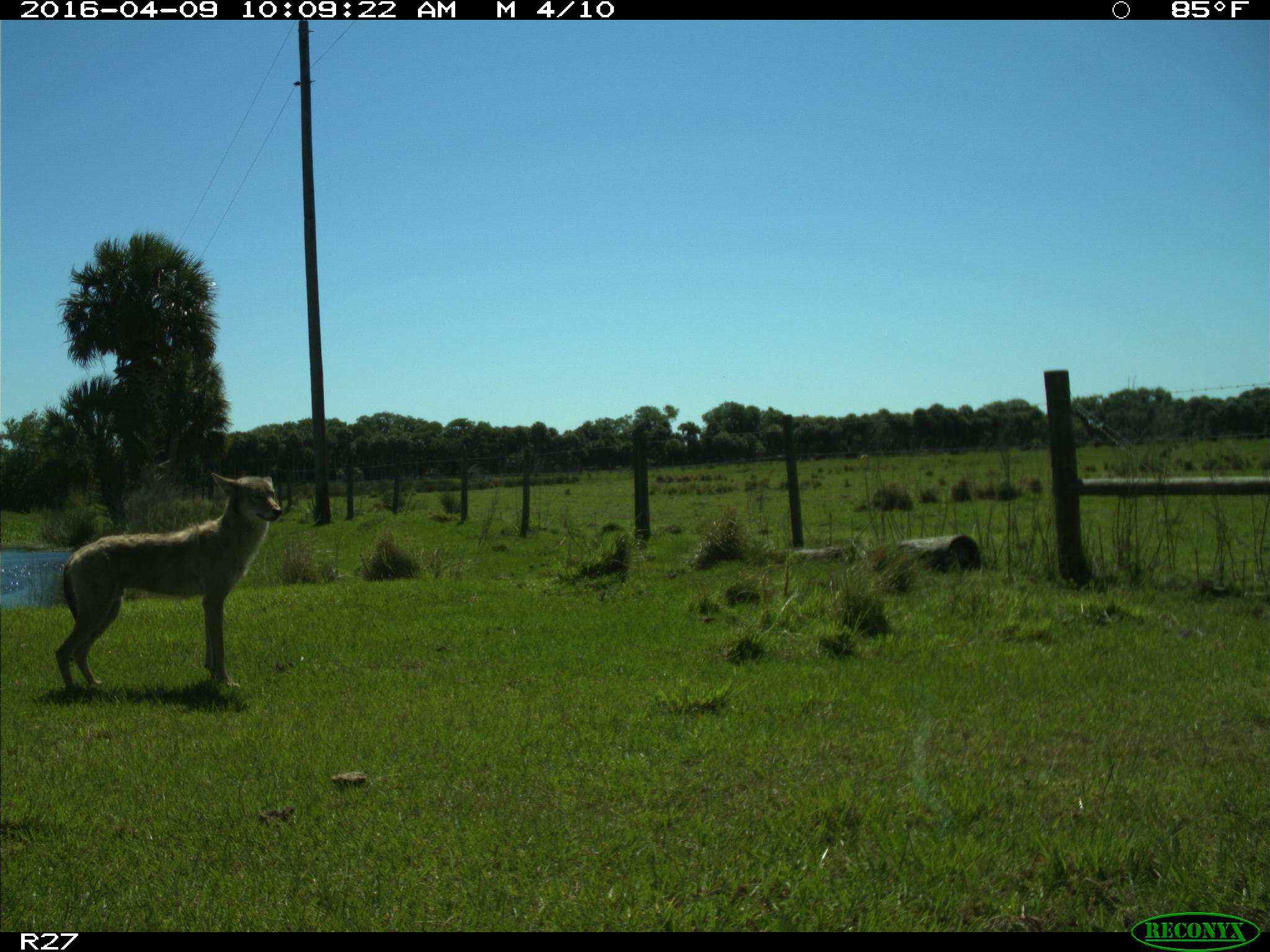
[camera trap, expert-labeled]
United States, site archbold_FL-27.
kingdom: Animalia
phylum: Chordata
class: Mammalia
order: Carnivora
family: Canidae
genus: Canis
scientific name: Canis latrans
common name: coyote